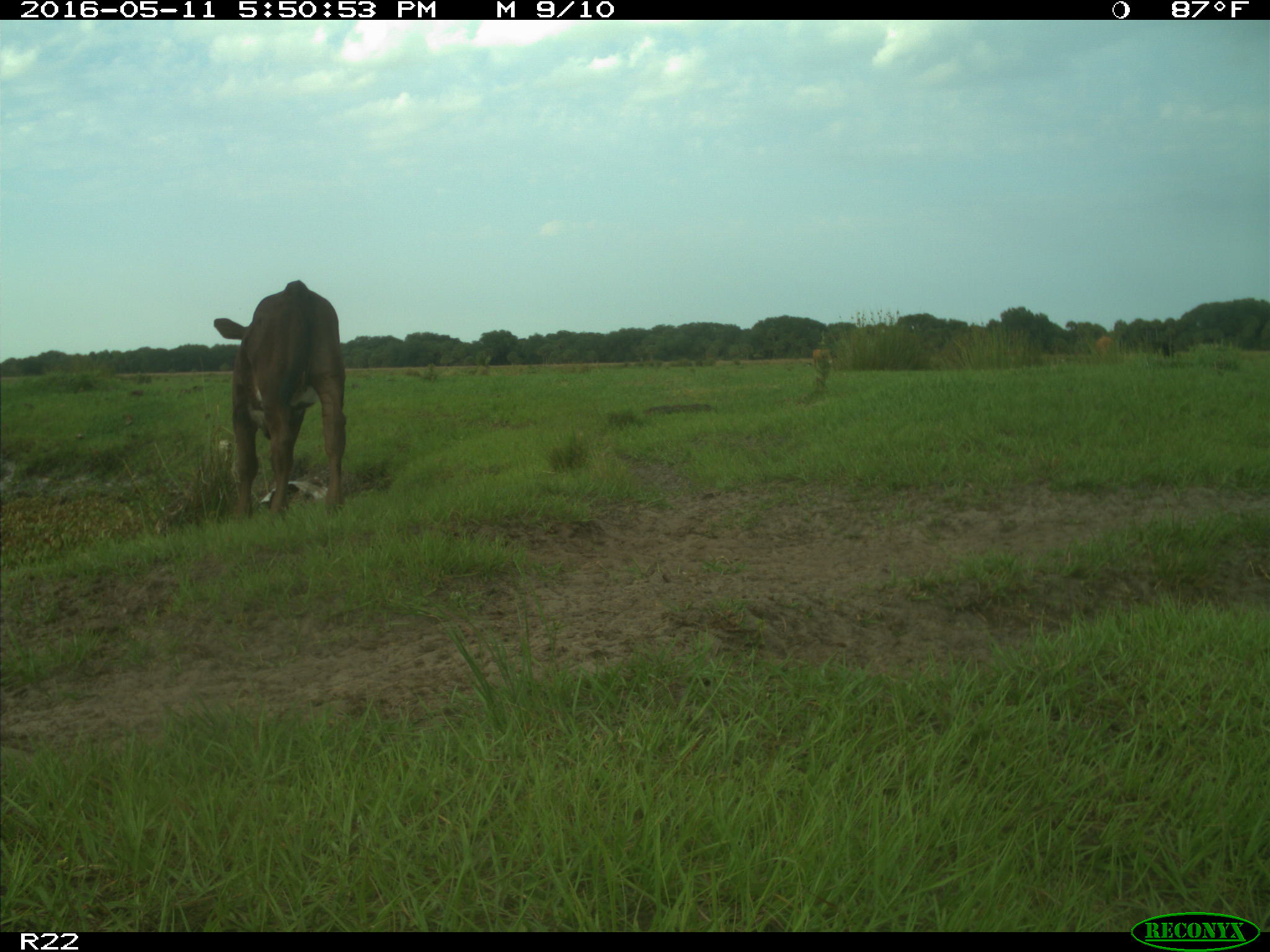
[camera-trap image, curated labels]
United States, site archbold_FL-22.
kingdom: Animalia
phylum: Chordata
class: Mammalia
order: Artiodactyla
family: Bovidae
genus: Bos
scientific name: Bos taurus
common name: domestic cow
Bos taurus (domestic cow).